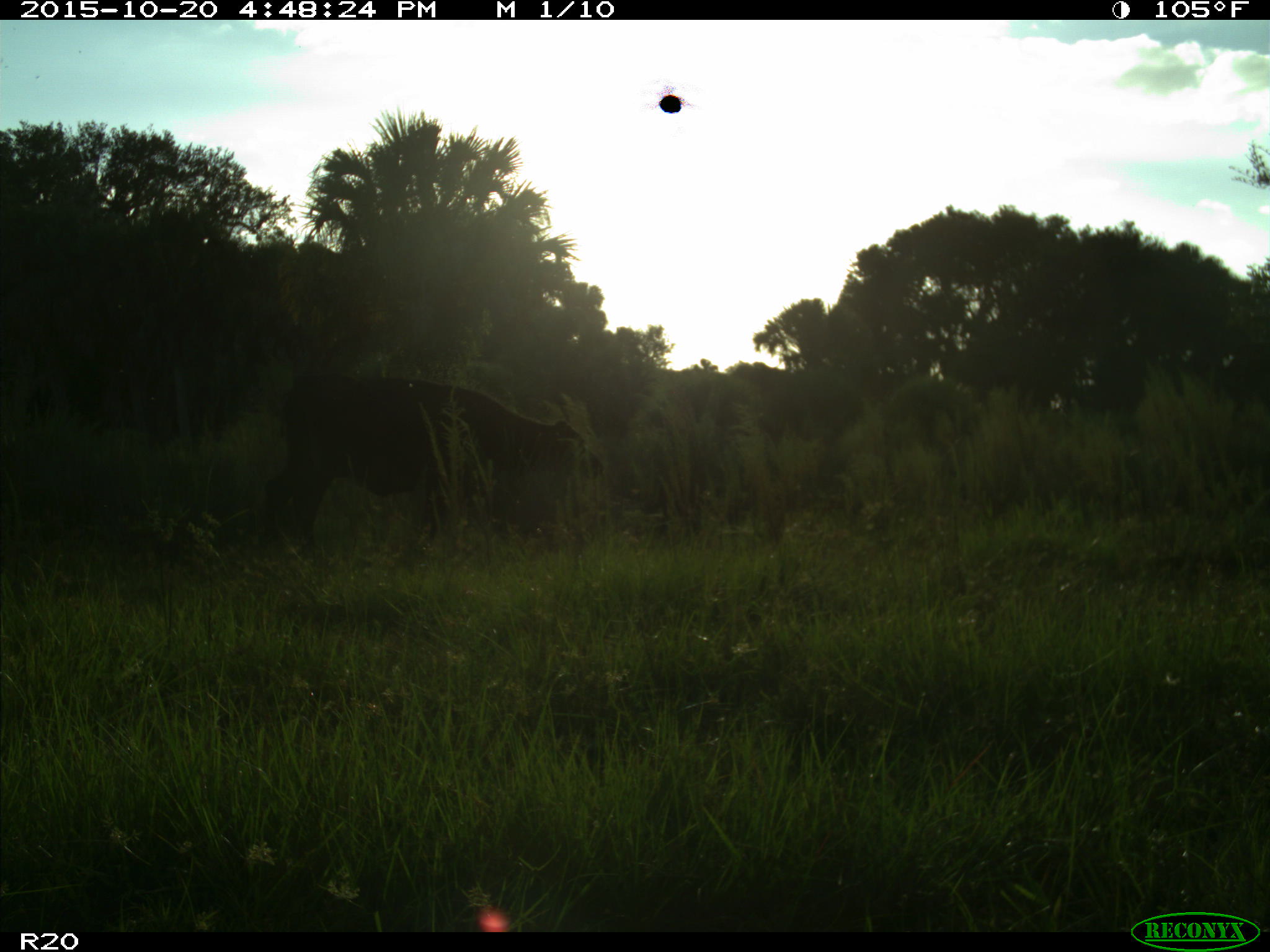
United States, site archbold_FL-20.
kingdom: Animalia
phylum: Chordata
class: Mammalia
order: Artiodactyla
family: Bovidae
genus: Bos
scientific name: Bos taurus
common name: domestic cow